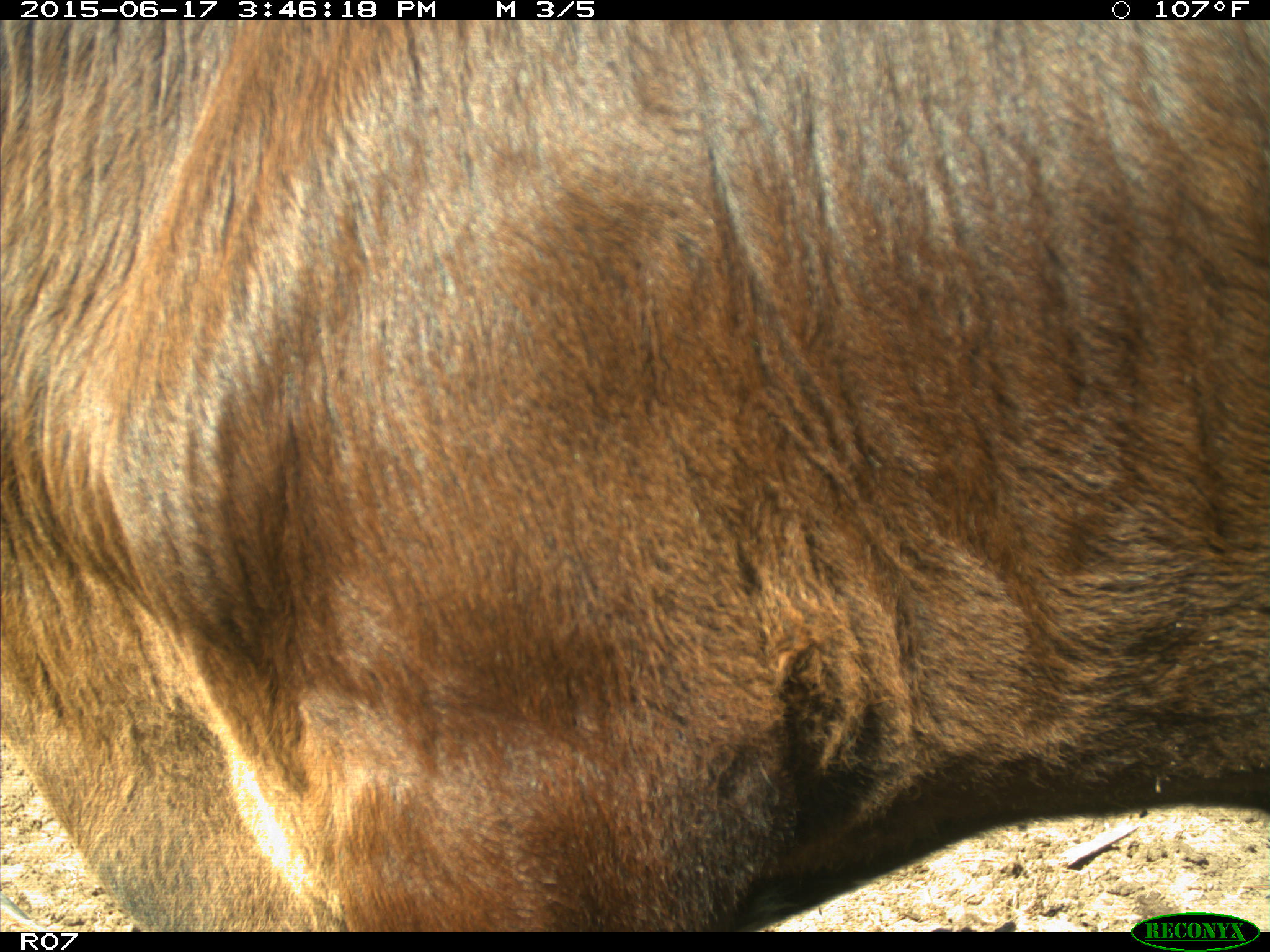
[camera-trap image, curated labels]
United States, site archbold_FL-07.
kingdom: Animalia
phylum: Chordata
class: Mammalia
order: Artiodactyla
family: Bovidae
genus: Bos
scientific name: Bos taurus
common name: domestic cow